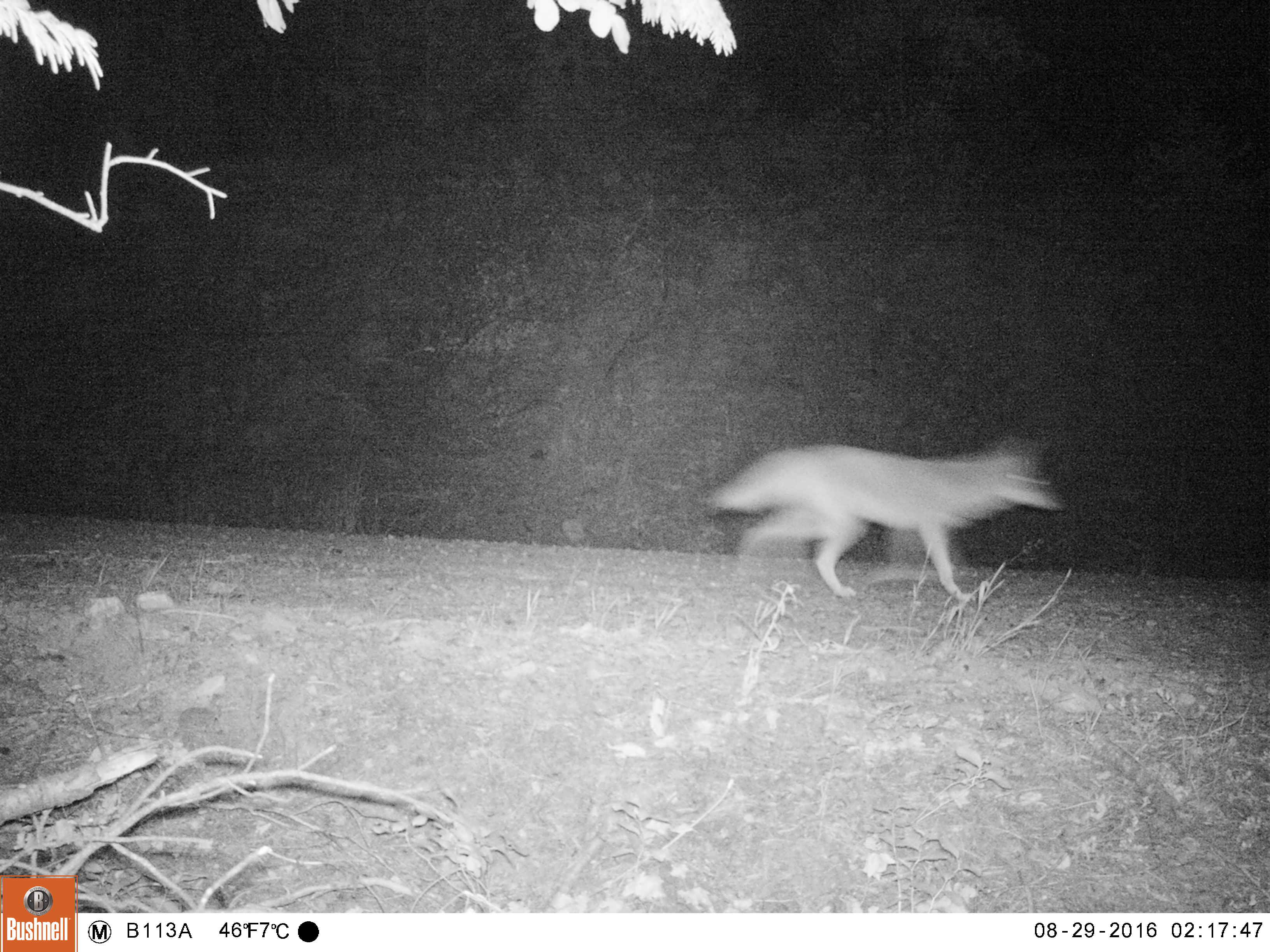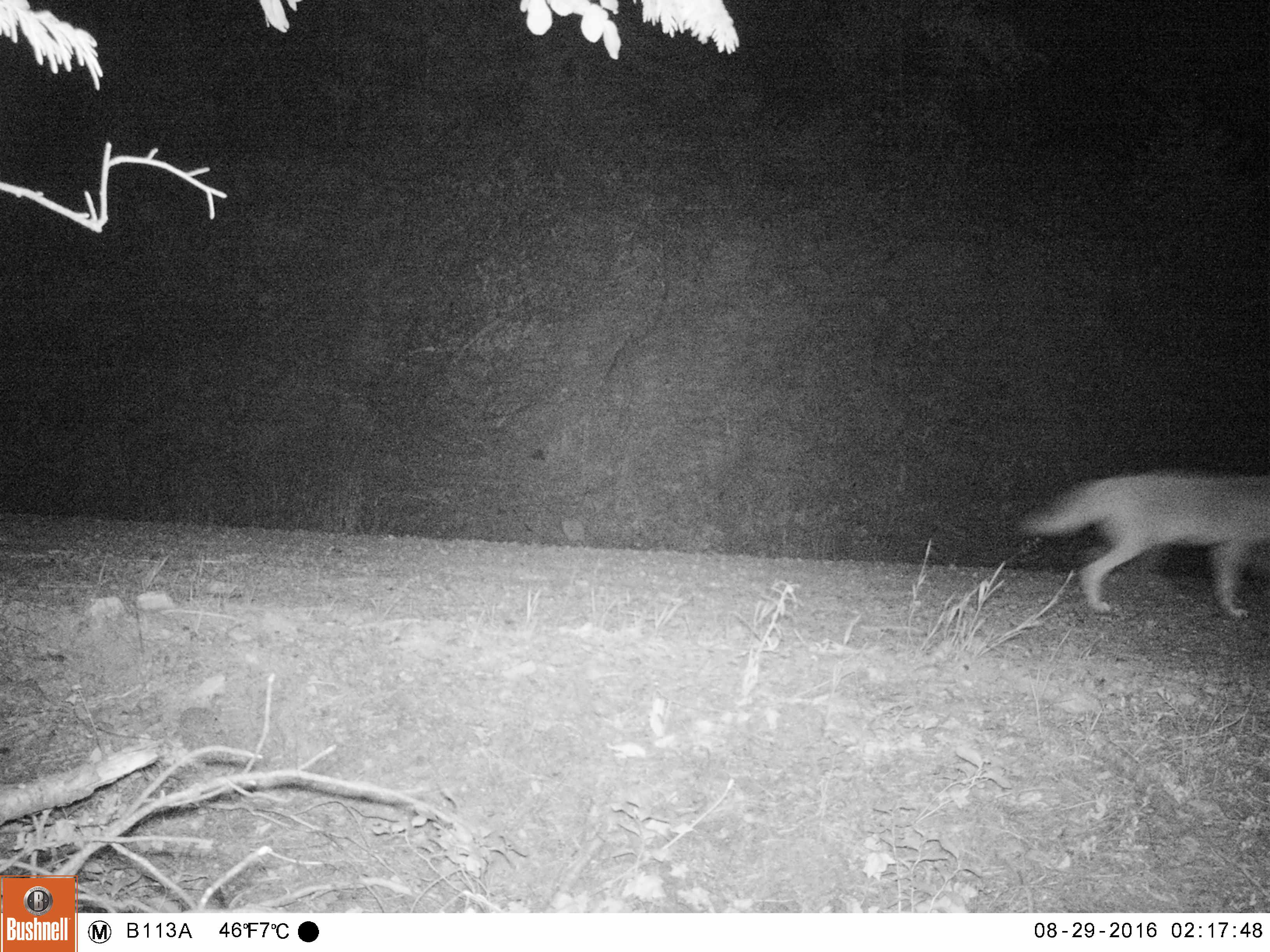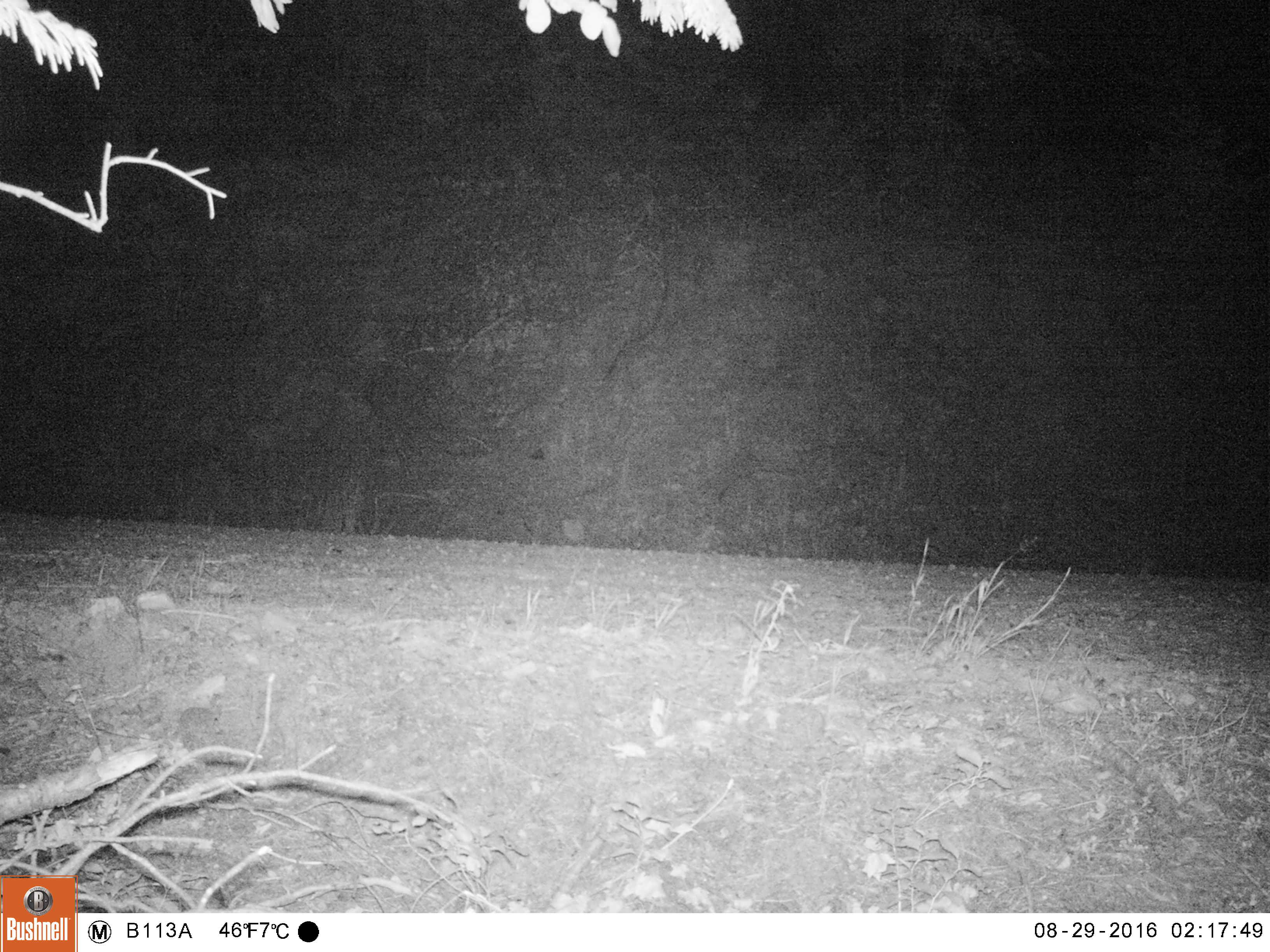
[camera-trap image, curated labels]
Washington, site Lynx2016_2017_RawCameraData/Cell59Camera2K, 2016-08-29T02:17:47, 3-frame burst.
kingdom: Animalia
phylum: Chordata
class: Mammalia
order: Carnivora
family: Canidae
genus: Canis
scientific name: Canis latrans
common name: coyote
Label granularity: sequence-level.